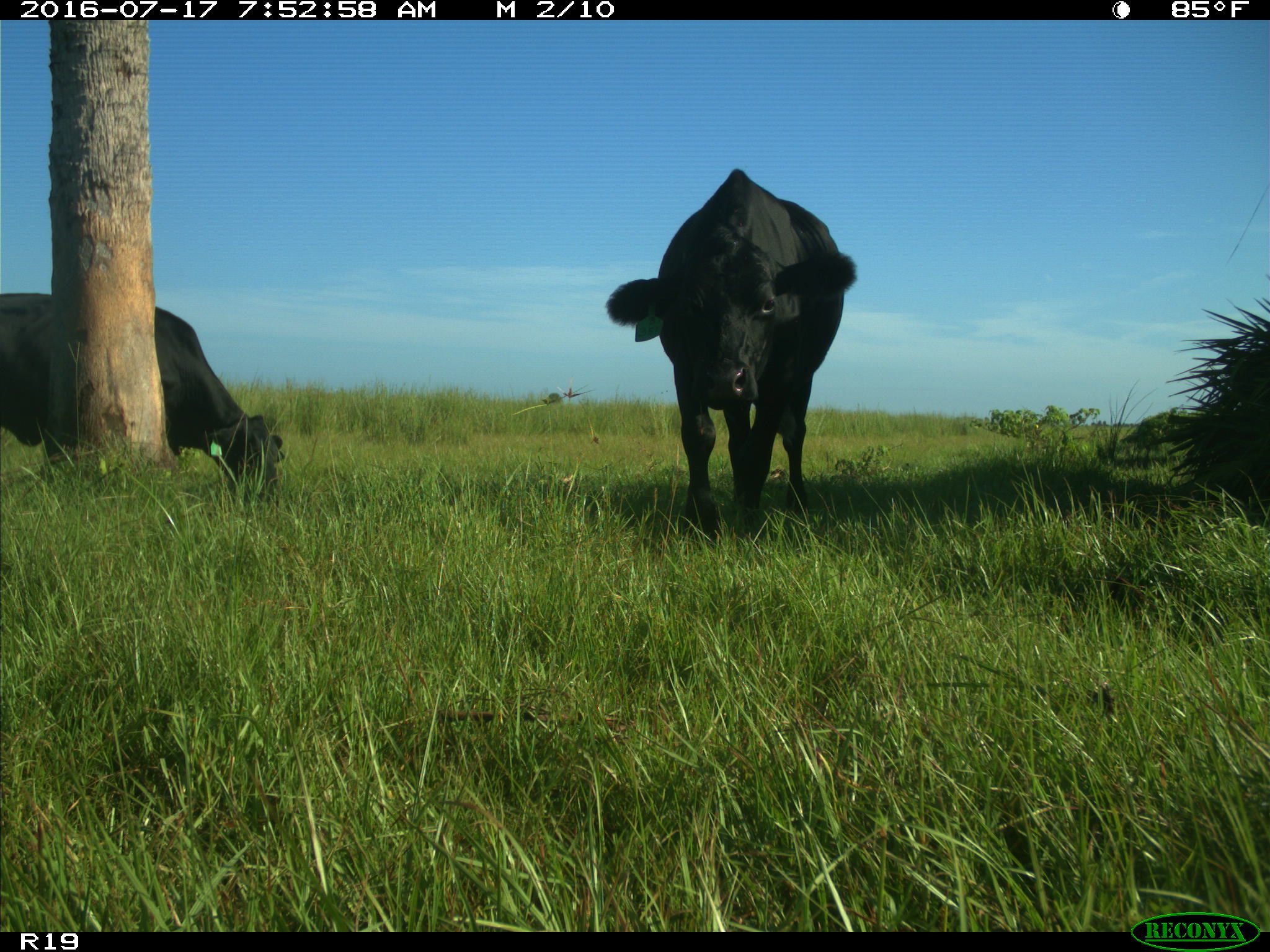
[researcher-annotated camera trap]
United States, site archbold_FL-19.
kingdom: Animalia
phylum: Chordata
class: Mammalia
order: Artiodactyla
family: Bovidae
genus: Bos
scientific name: Bos taurus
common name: domestic cow